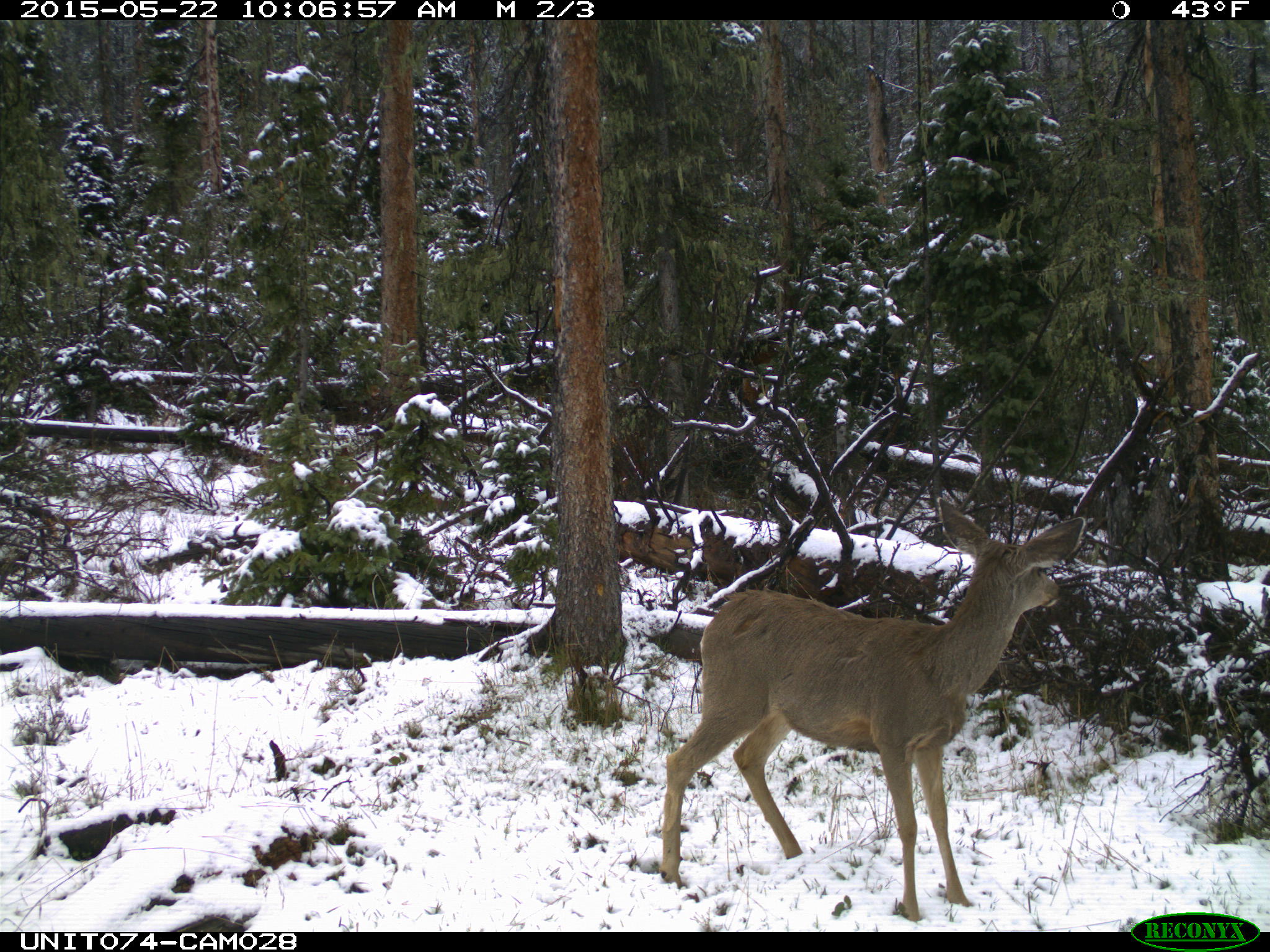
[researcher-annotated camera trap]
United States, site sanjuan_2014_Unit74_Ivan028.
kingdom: Animalia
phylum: Chordata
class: Mammalia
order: Artiodactyla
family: Cervidae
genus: Odocoileus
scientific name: Odocoileus hemionus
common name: mule deer